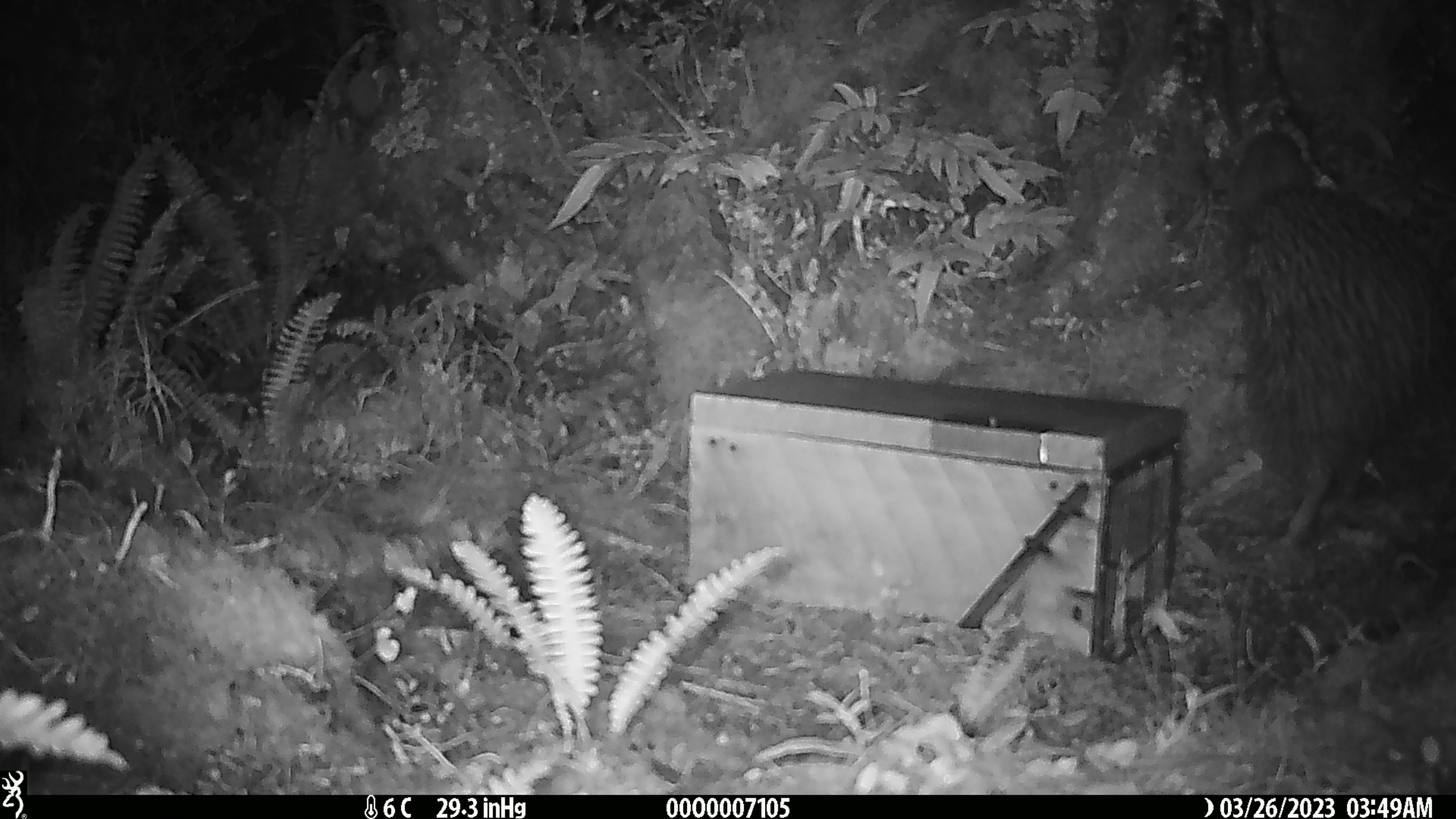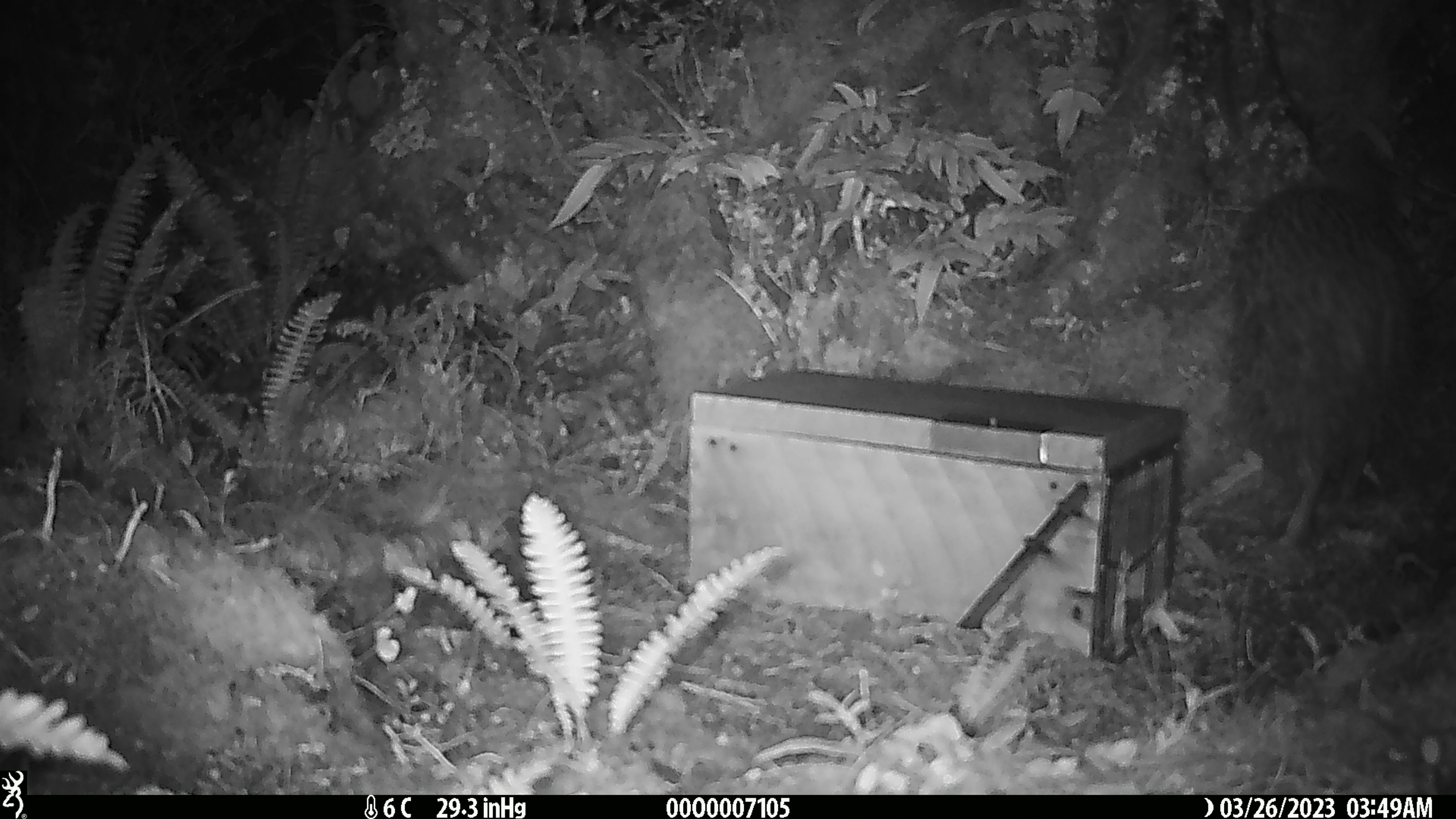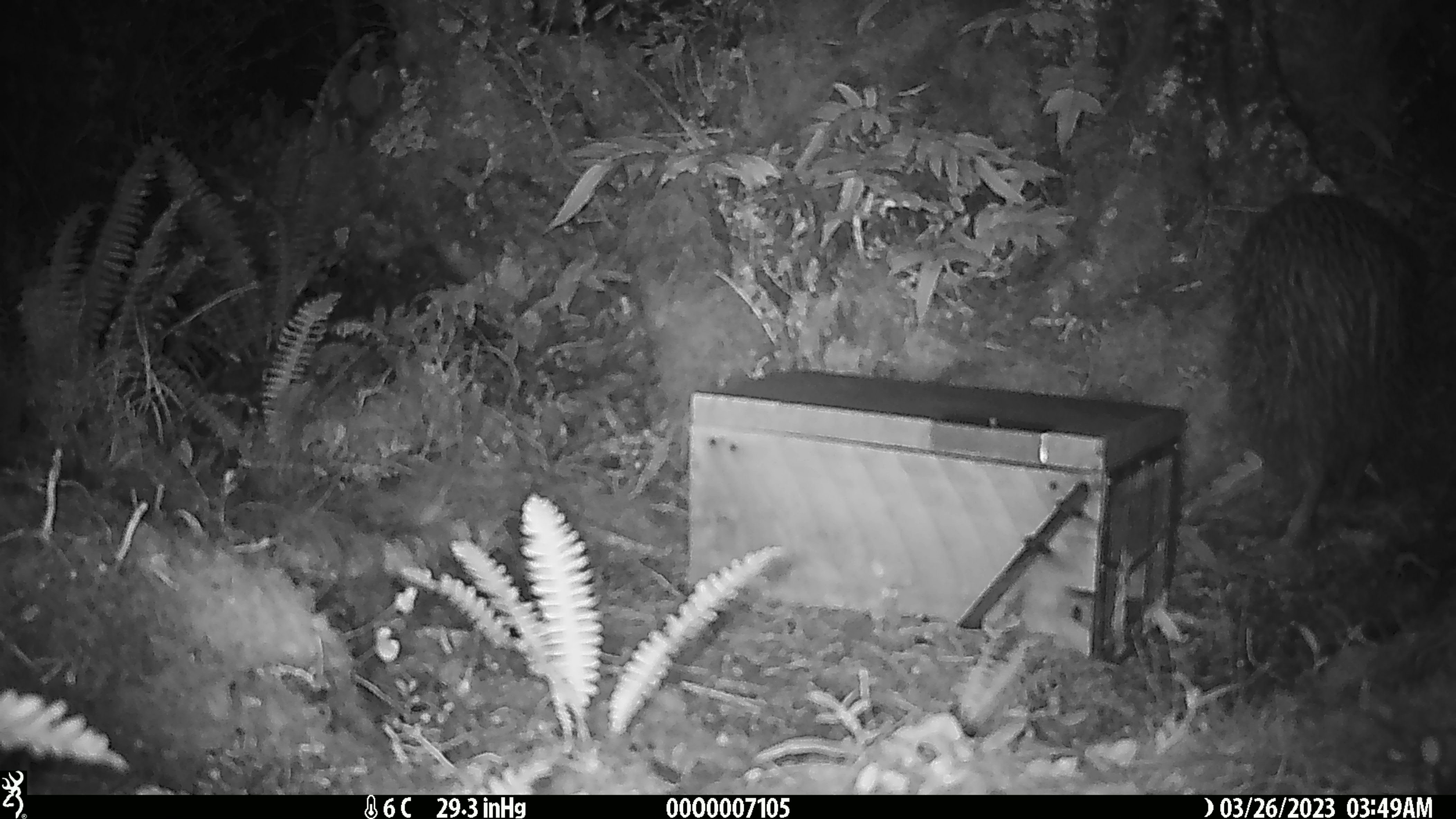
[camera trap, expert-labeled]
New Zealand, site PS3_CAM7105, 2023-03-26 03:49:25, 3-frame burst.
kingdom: Animalia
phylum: Chordata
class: Aves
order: Apterygiformes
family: Apterygidae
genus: Apteryx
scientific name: Apteryx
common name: kiwi